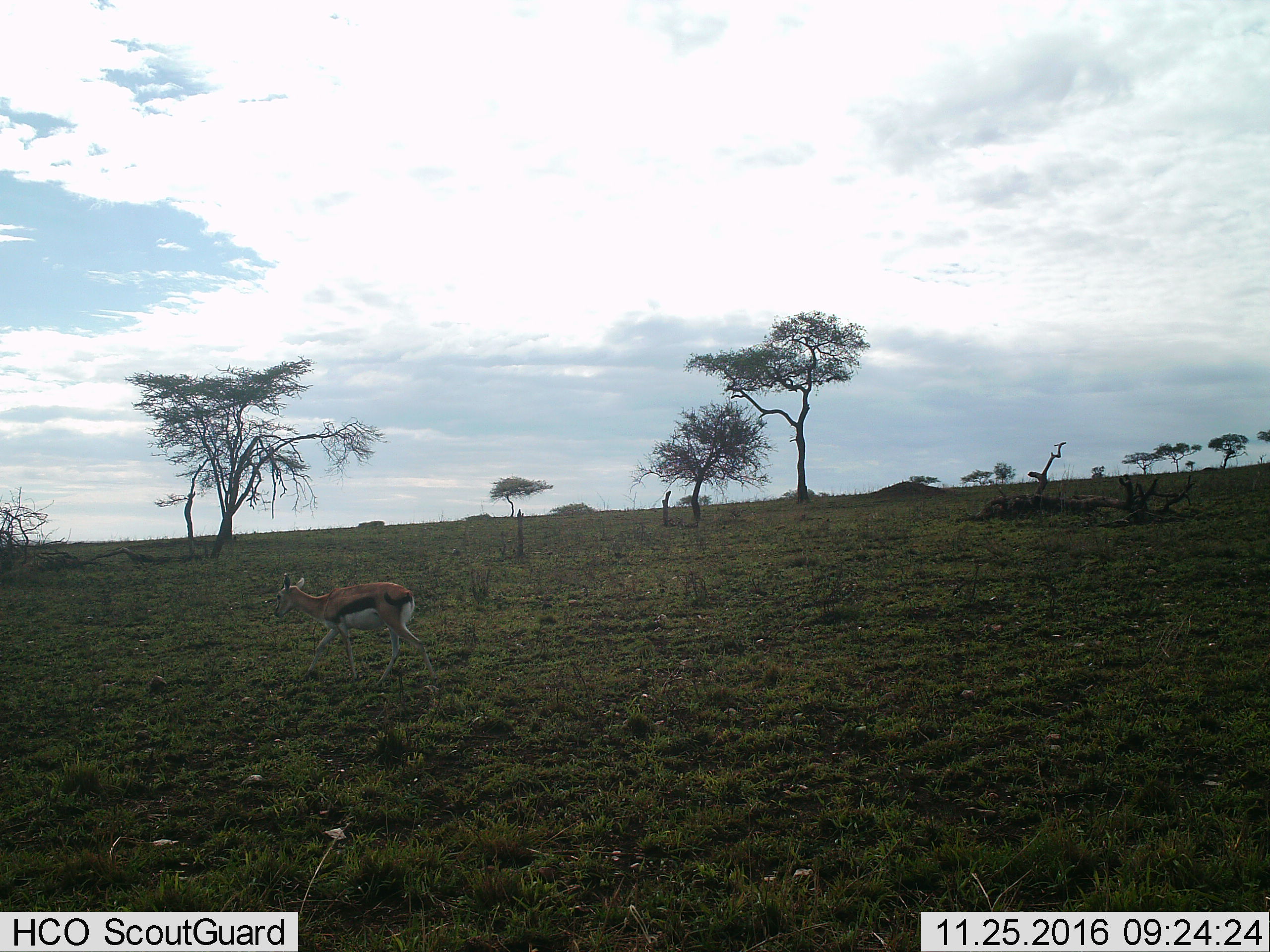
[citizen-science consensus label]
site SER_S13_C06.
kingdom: Animalia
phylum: Chordata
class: Mammalia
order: Artiodactyla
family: Bovidae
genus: Eudorcas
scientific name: Eudorcas thomsonii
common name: thomson's gazelle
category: gazellethomsons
Gazellethomsons (thomson's gazelle) (Eudorcas thomsonii), count 1. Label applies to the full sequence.